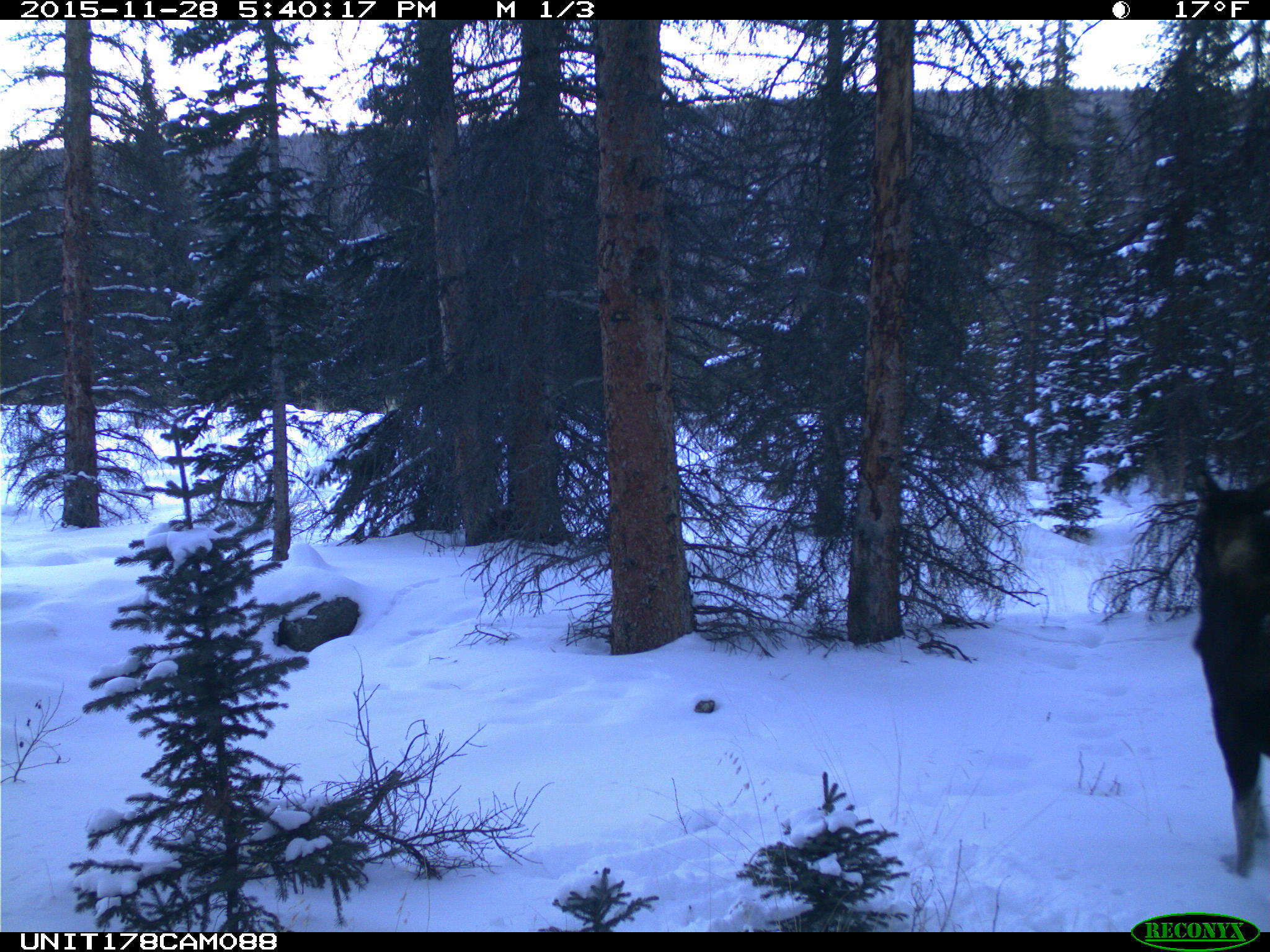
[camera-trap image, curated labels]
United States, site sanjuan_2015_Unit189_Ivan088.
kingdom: Animalia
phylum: Chordata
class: Mammalia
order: Artiodactyla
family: Cervidae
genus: Alces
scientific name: Alces alces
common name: moose